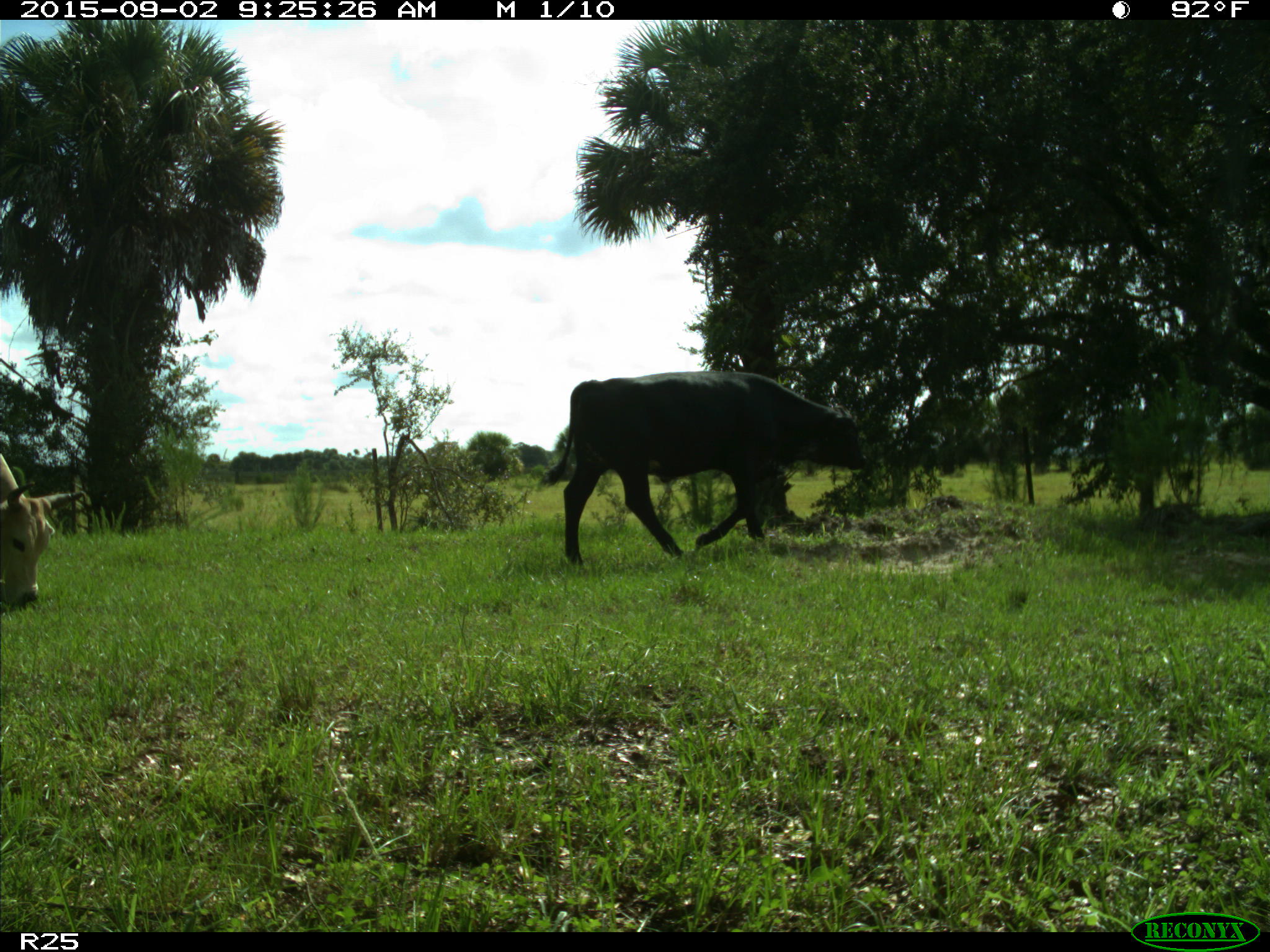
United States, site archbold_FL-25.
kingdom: Animalia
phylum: Chordata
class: Mammalia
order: Artiodactyla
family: Bovidae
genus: Bos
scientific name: Bos taurus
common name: domestic cow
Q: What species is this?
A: Bos taurus (domestic cow).